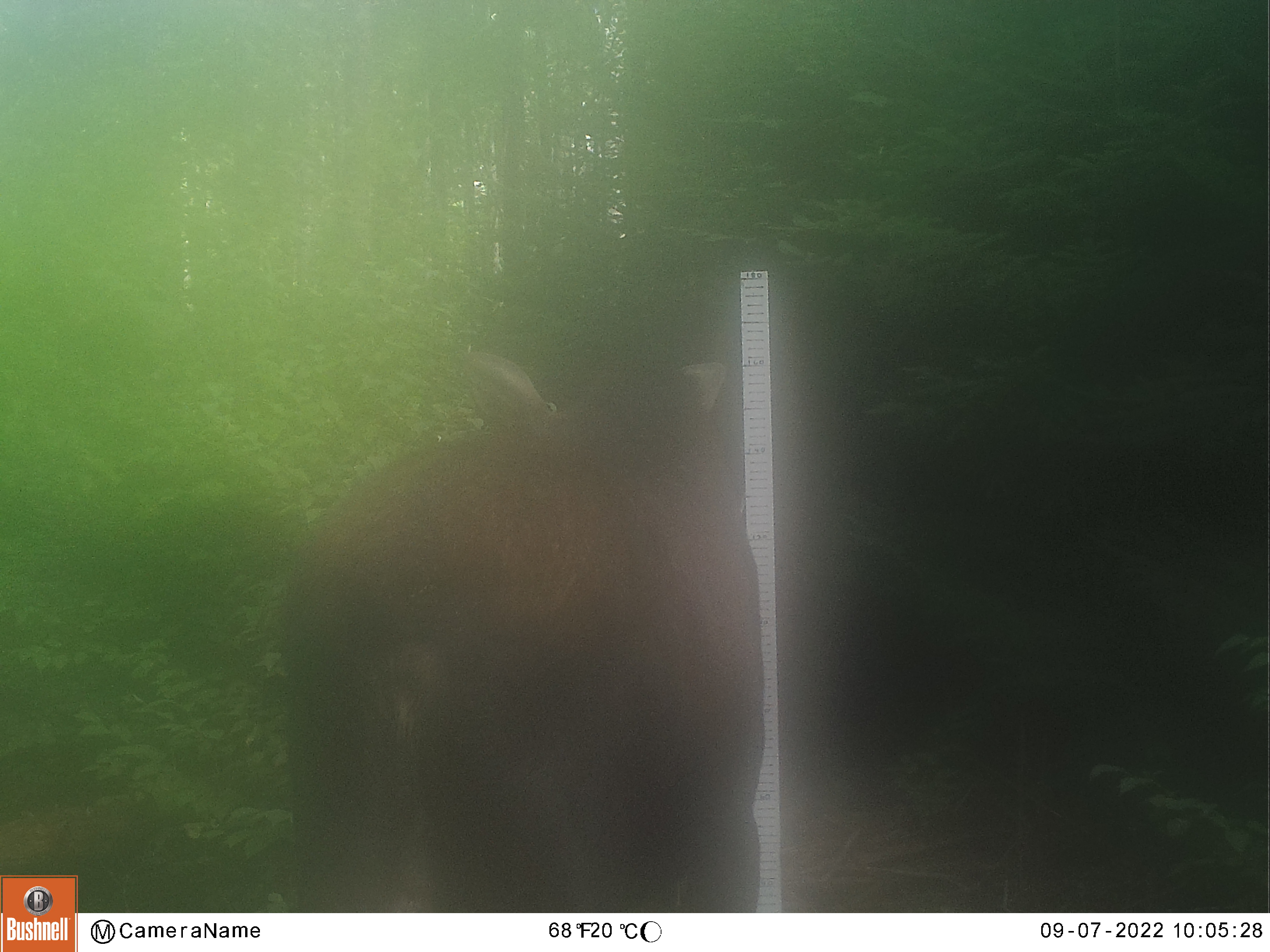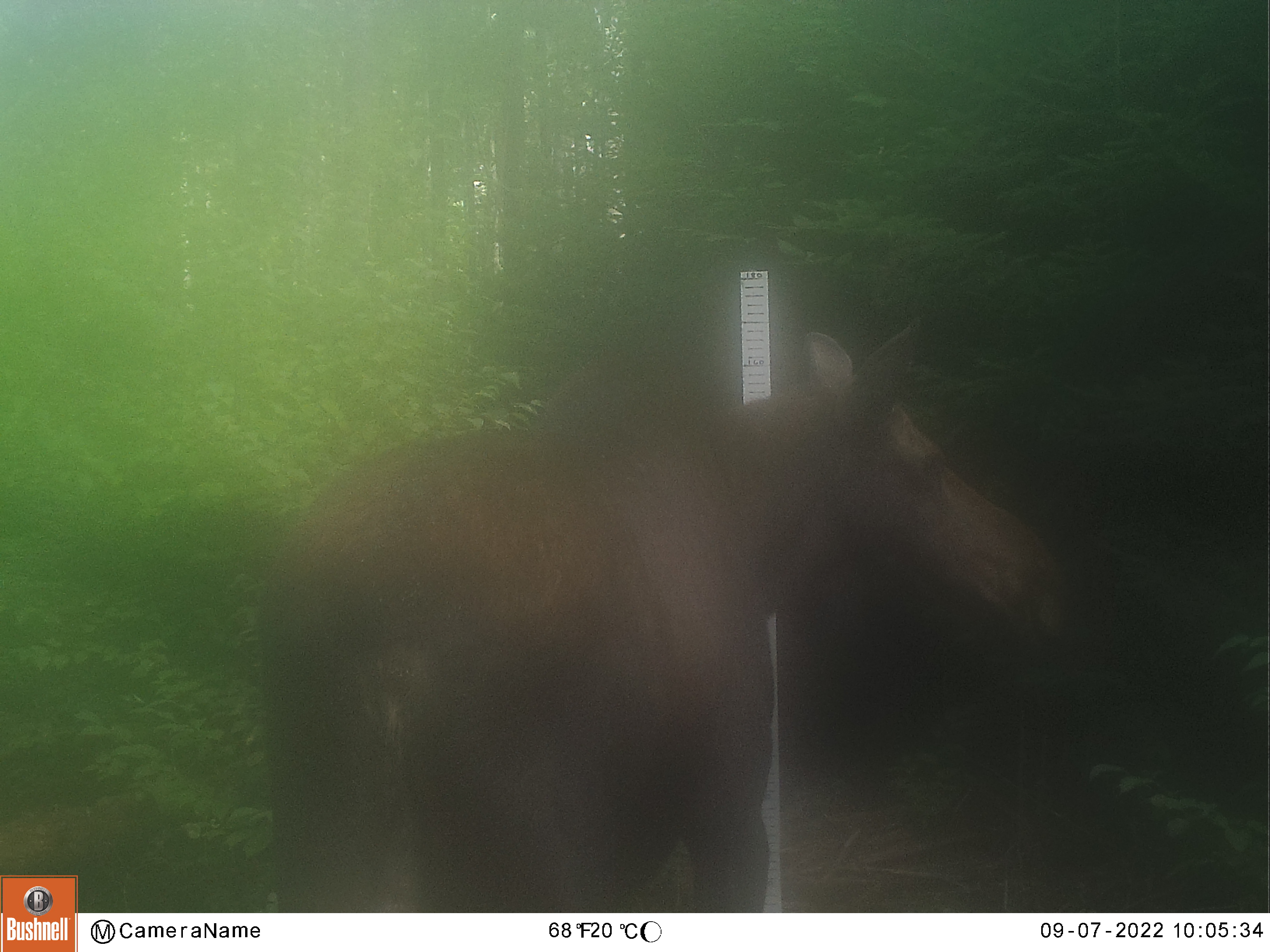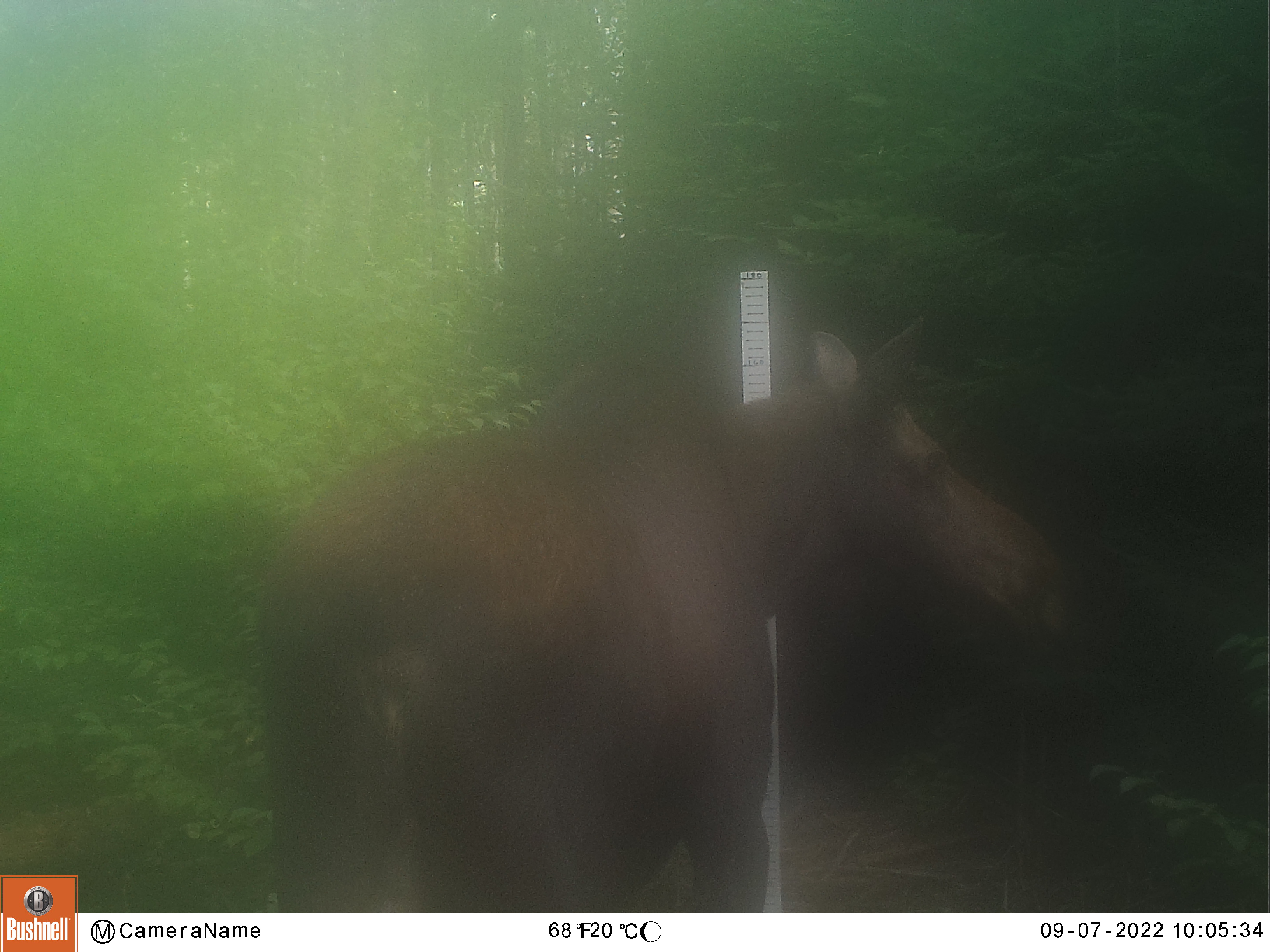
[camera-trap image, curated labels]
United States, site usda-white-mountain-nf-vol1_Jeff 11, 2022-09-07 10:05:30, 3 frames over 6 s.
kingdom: Animalia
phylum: Chordata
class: Mammalia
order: Artiodactyla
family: Cervidae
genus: Alces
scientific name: Alces alces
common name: moose